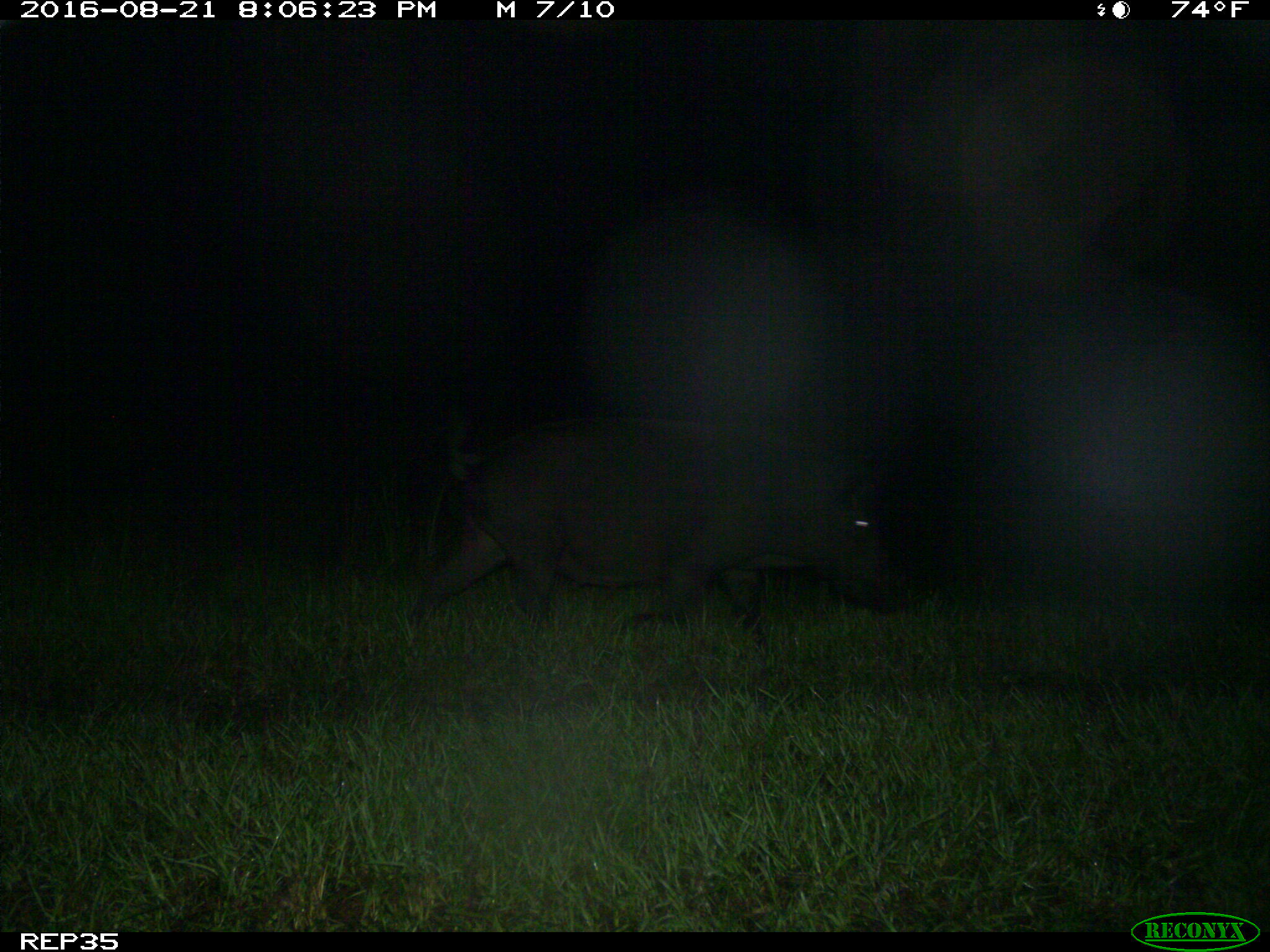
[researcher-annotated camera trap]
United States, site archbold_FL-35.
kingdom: Animalia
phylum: Chordata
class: Mammalia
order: Artiodactyla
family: Suidae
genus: Sus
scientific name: Sus scrofa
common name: wild boar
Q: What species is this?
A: Sus scrofa (wild boar).